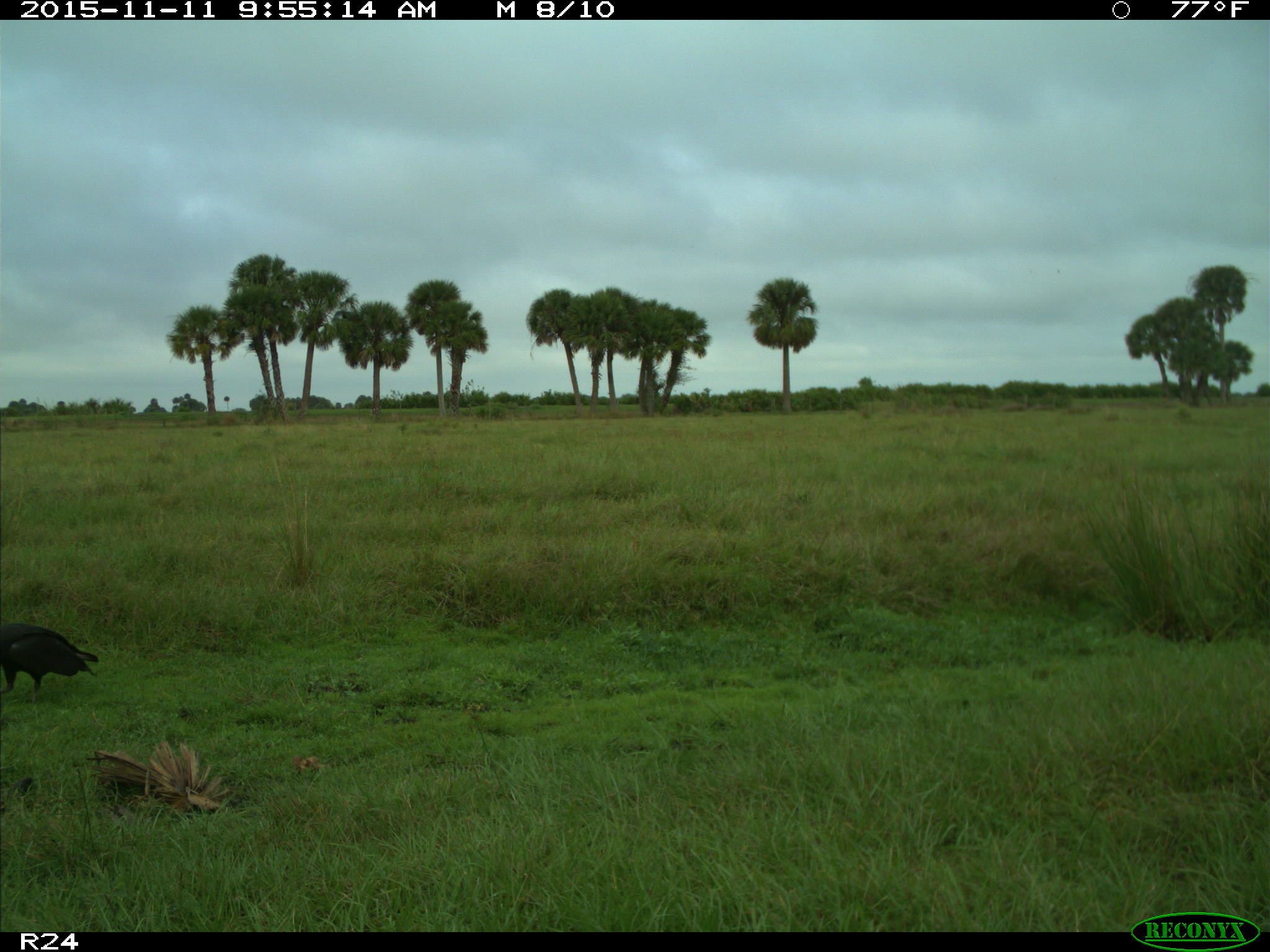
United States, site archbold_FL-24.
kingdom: Animalia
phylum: Chordata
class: Aves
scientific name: Aves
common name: birds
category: unidentified bird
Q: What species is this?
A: Unidentified bird (birds) (Aves).